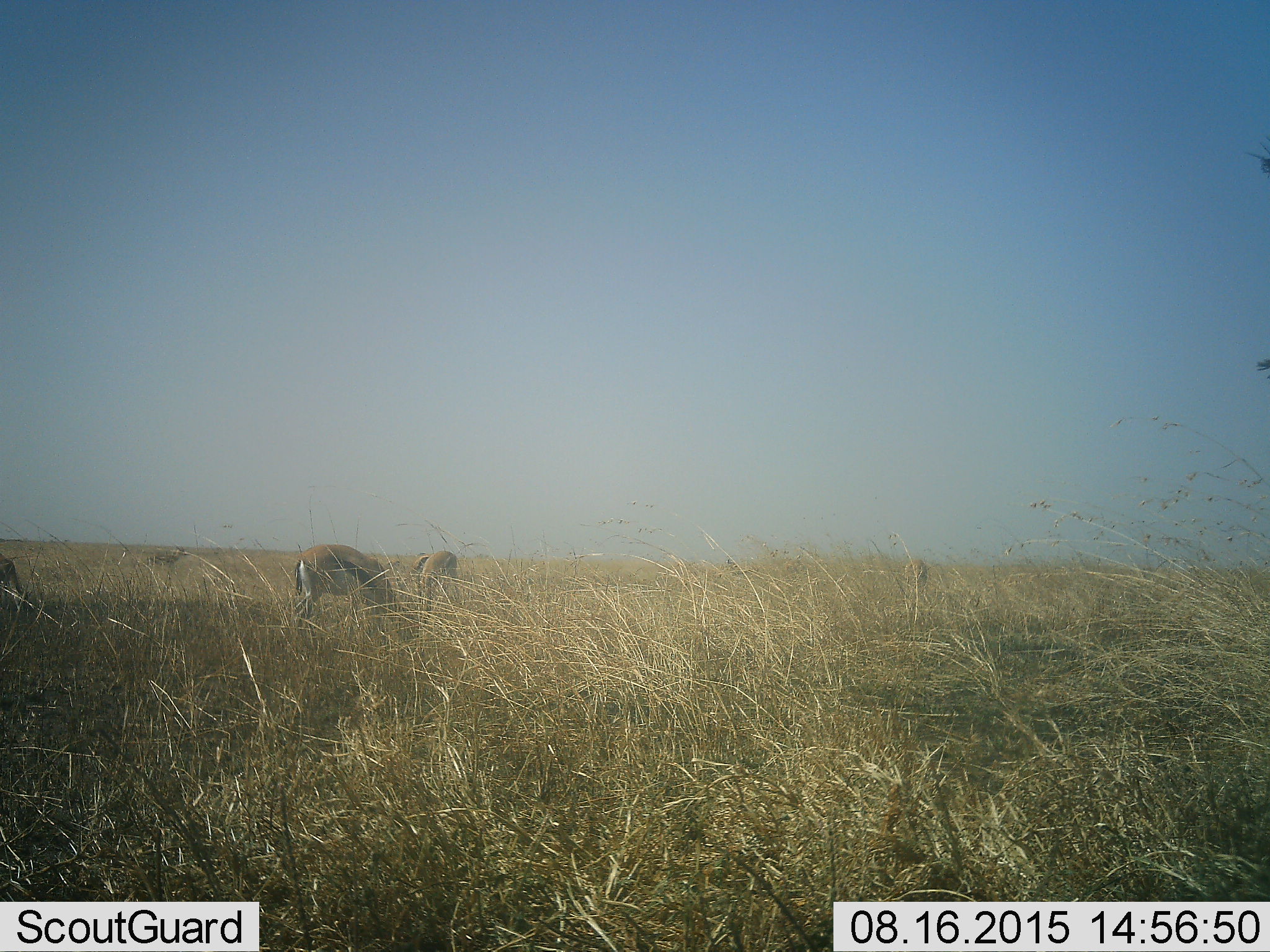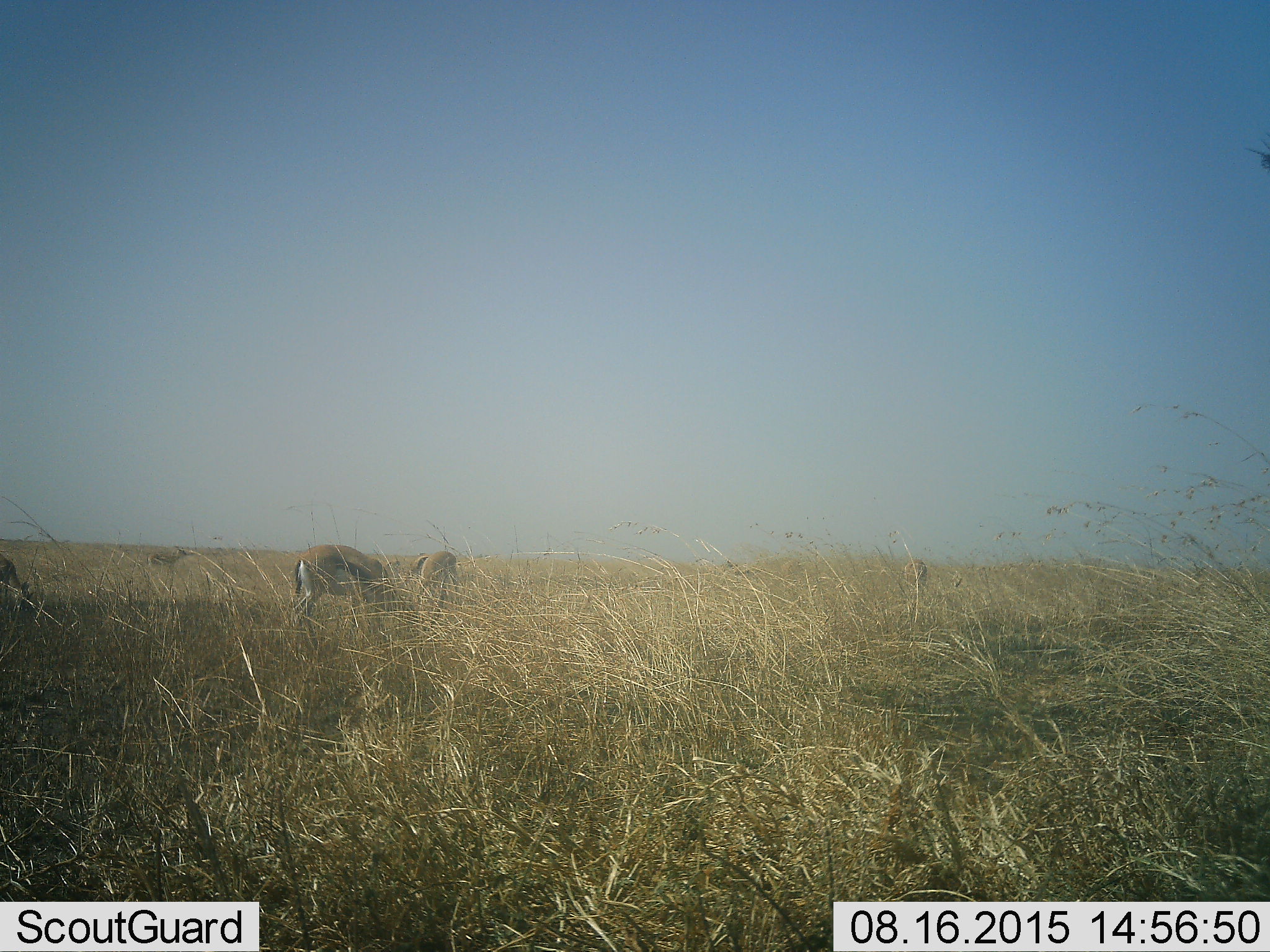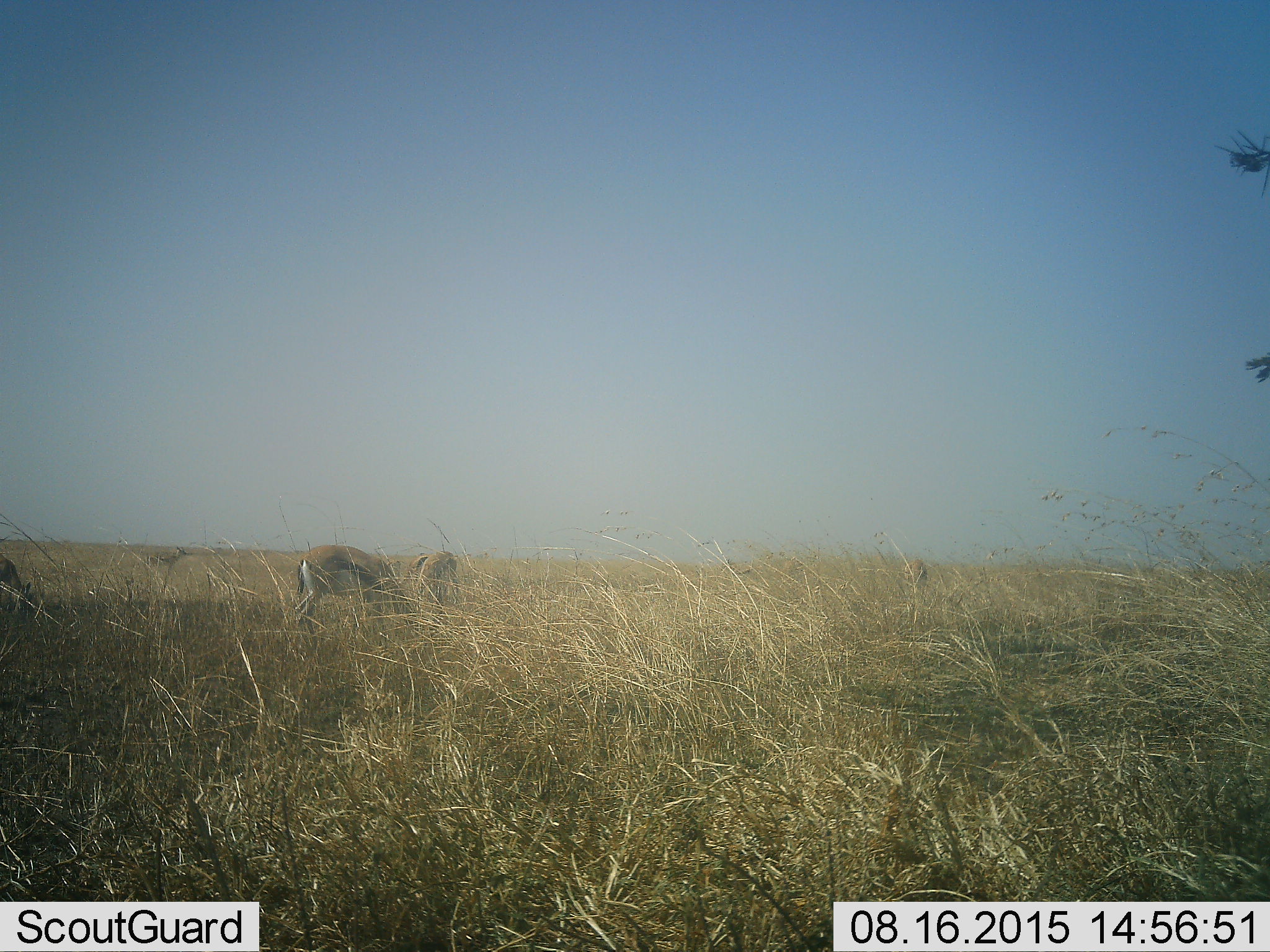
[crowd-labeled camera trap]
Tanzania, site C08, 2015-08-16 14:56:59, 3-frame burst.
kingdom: Animalia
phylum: Chordata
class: Mammalia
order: Artiodactyla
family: Bovidae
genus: Eudorcas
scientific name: Eudorcas thomsonii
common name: thomson's gazelle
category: gazellethomsons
Gazellethomsons (thomson's gazelle) (Eudorcas thomsonii), count 4. Behavior (volunteer vote fractions): standing 57%, resting 0%, moving 0%, interacting 0%. Young present (vote fraction): 0%. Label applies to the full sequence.